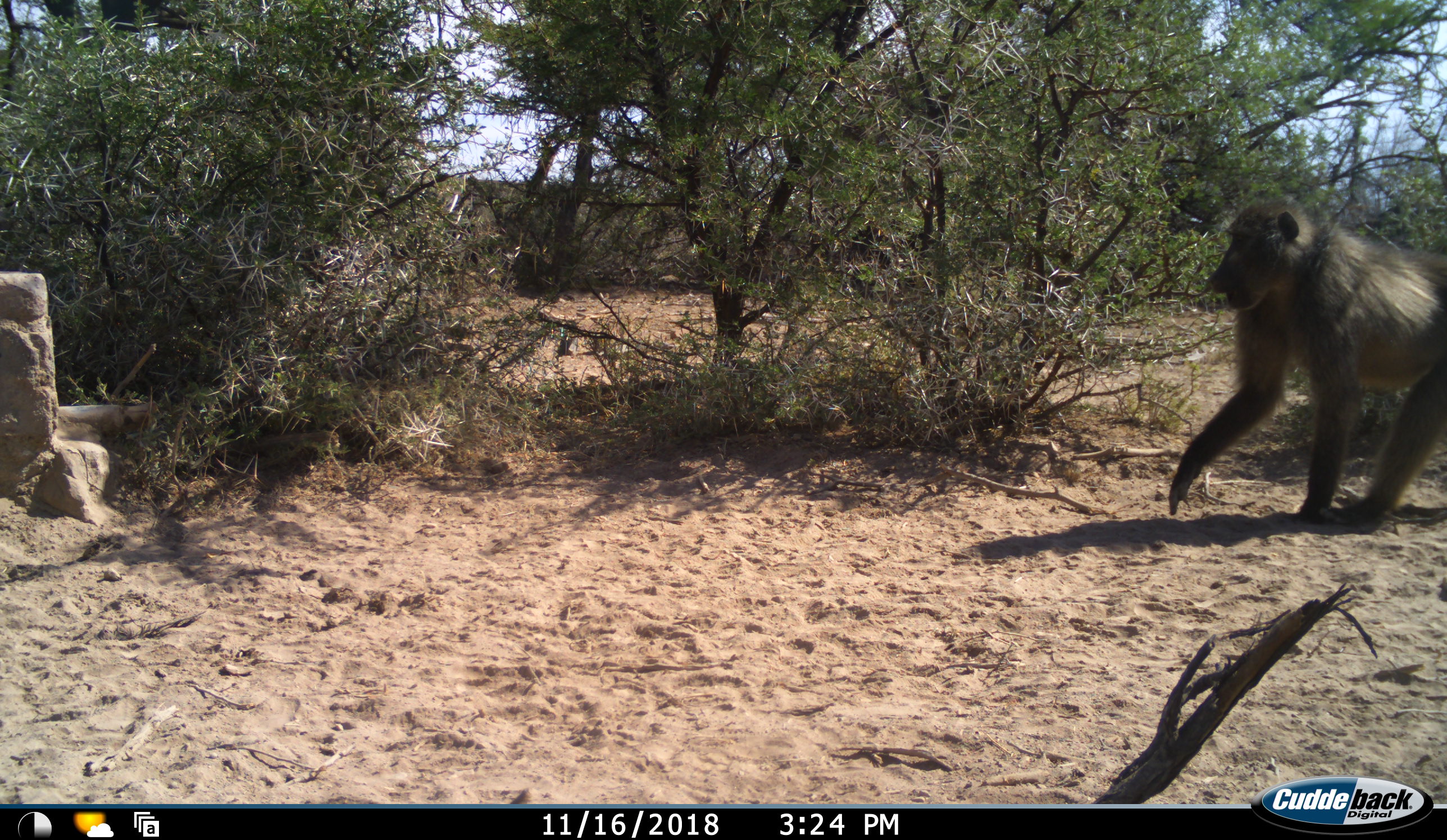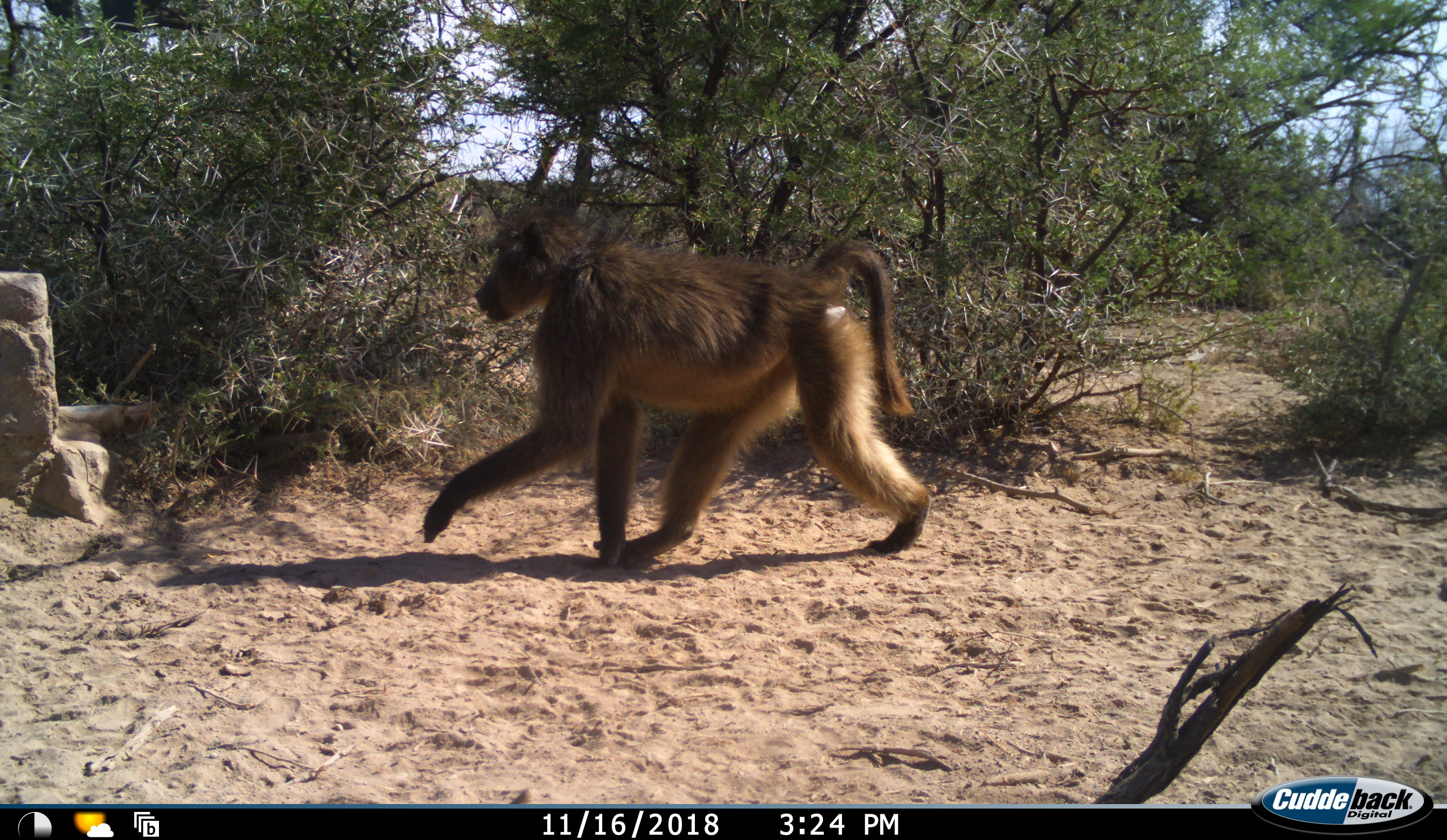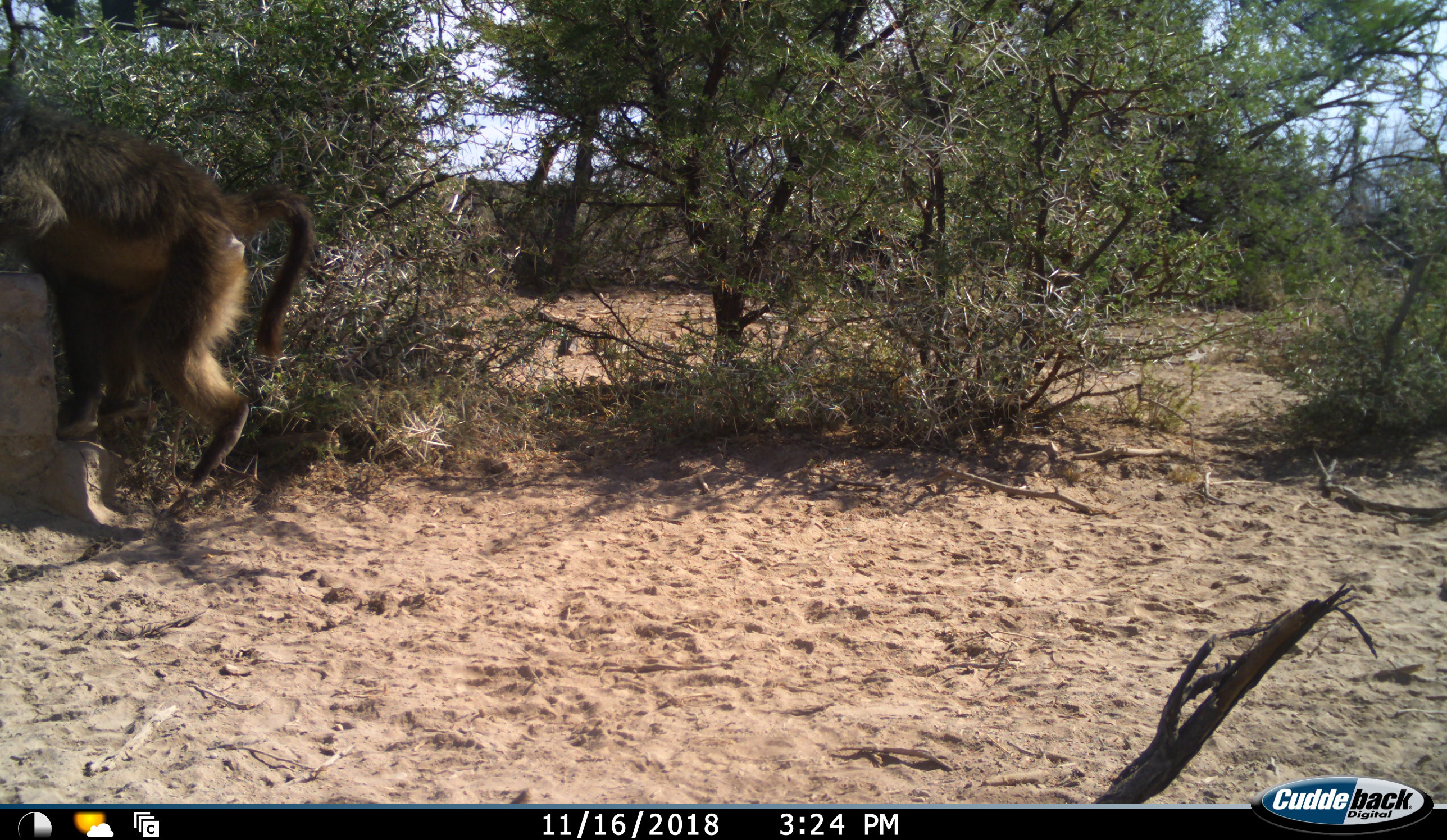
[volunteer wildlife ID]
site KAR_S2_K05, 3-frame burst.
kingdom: Animalia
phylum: Chordata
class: Mammalia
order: Primates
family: Cercopithecidae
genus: Papio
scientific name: Papio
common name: baboon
Baboon (Papio), count 1. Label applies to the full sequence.